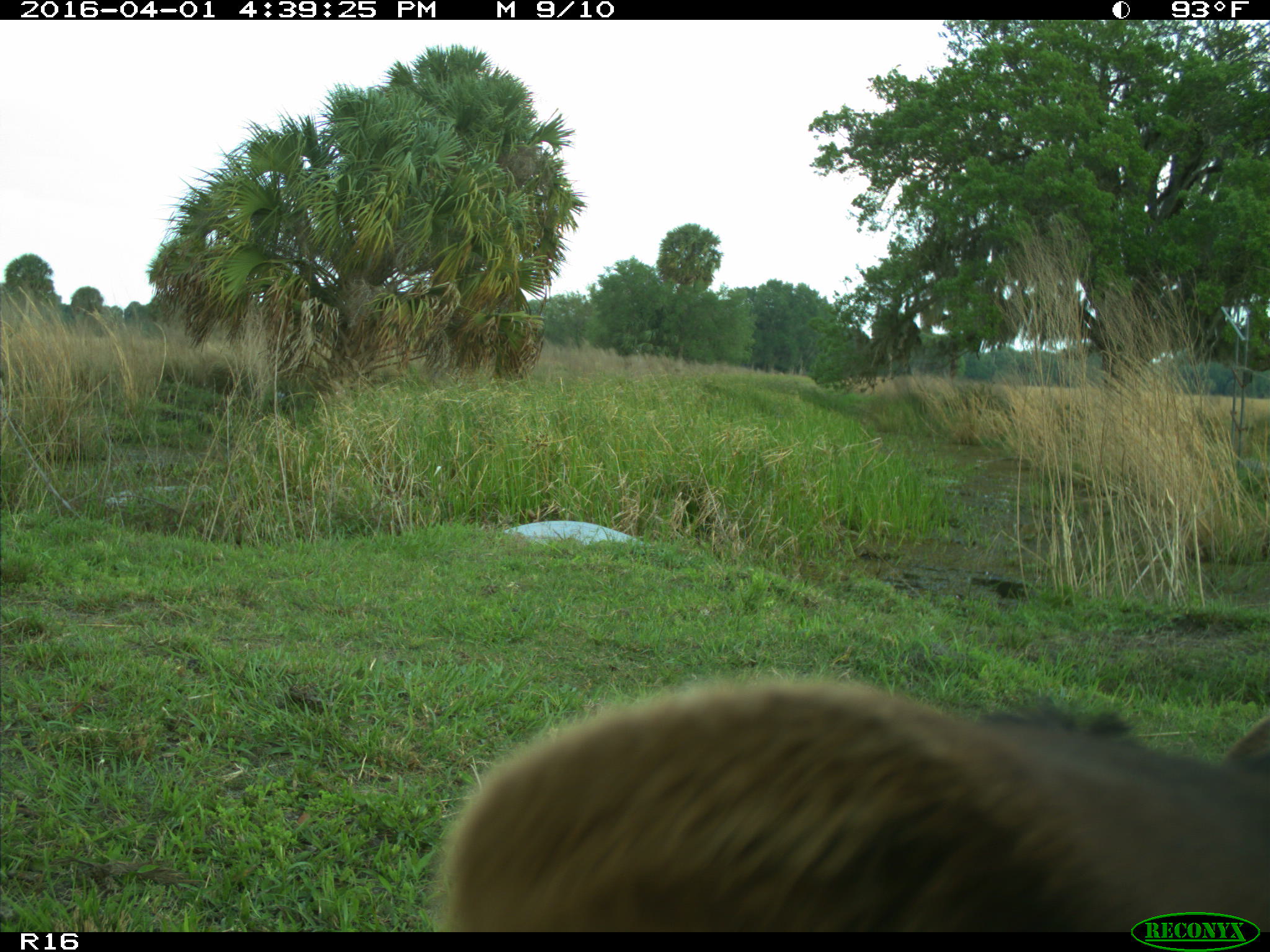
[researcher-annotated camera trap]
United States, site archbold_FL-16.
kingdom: Animalia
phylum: Chordata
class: Mammalia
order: Artiodactyla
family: Bovidae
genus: Bos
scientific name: Bos taurus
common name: domestic cow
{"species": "Bos taurus (domestic cow)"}